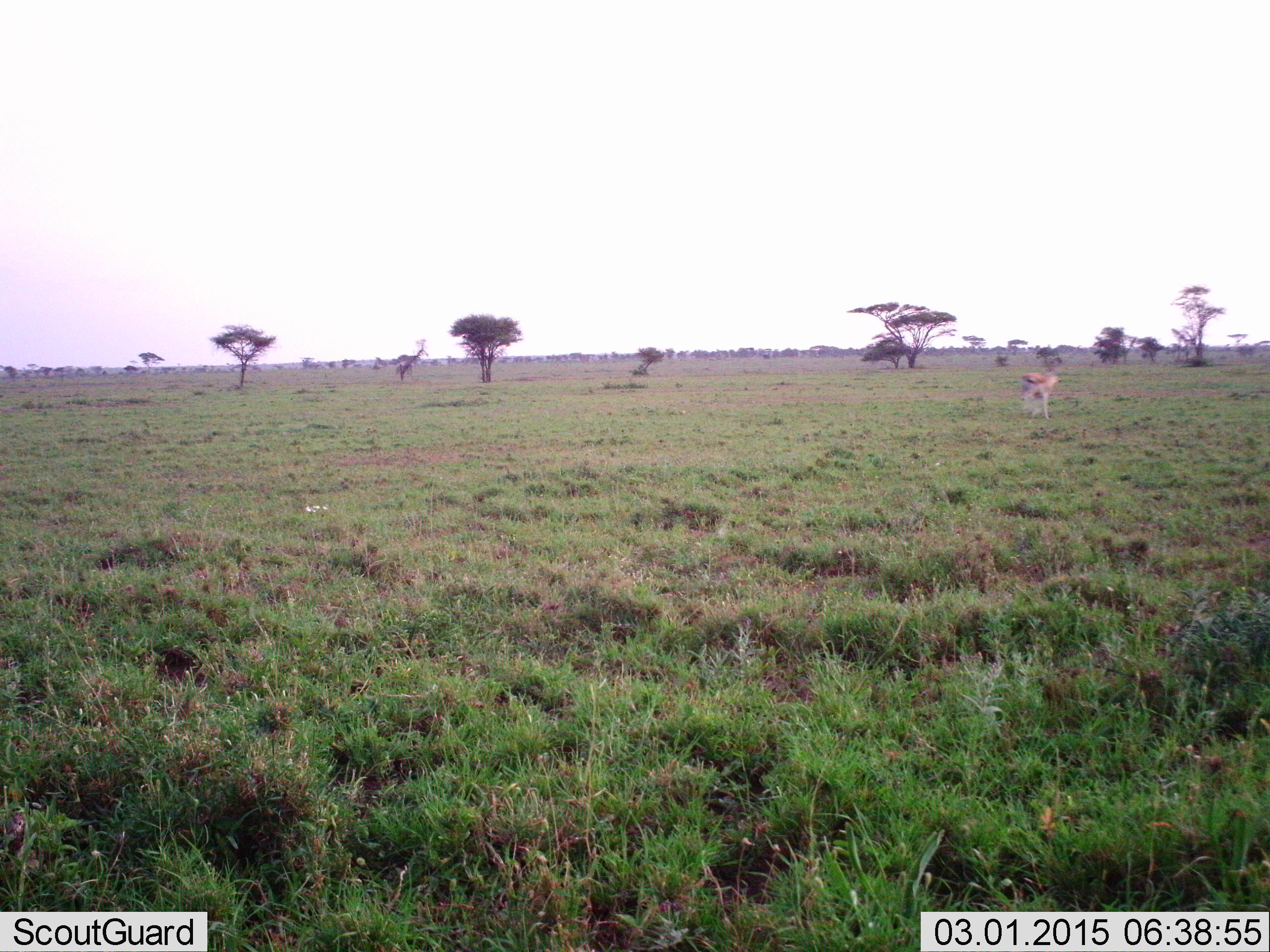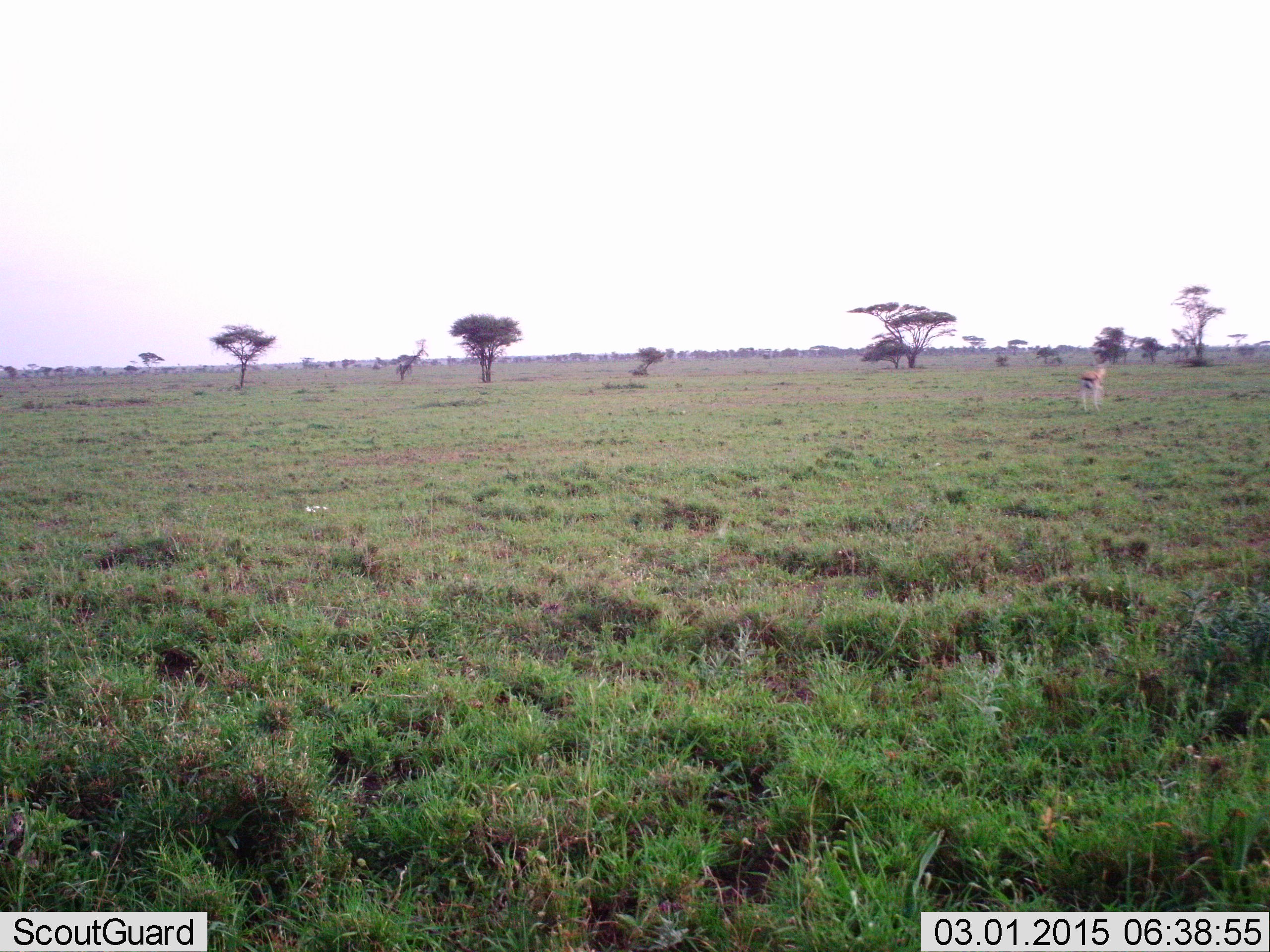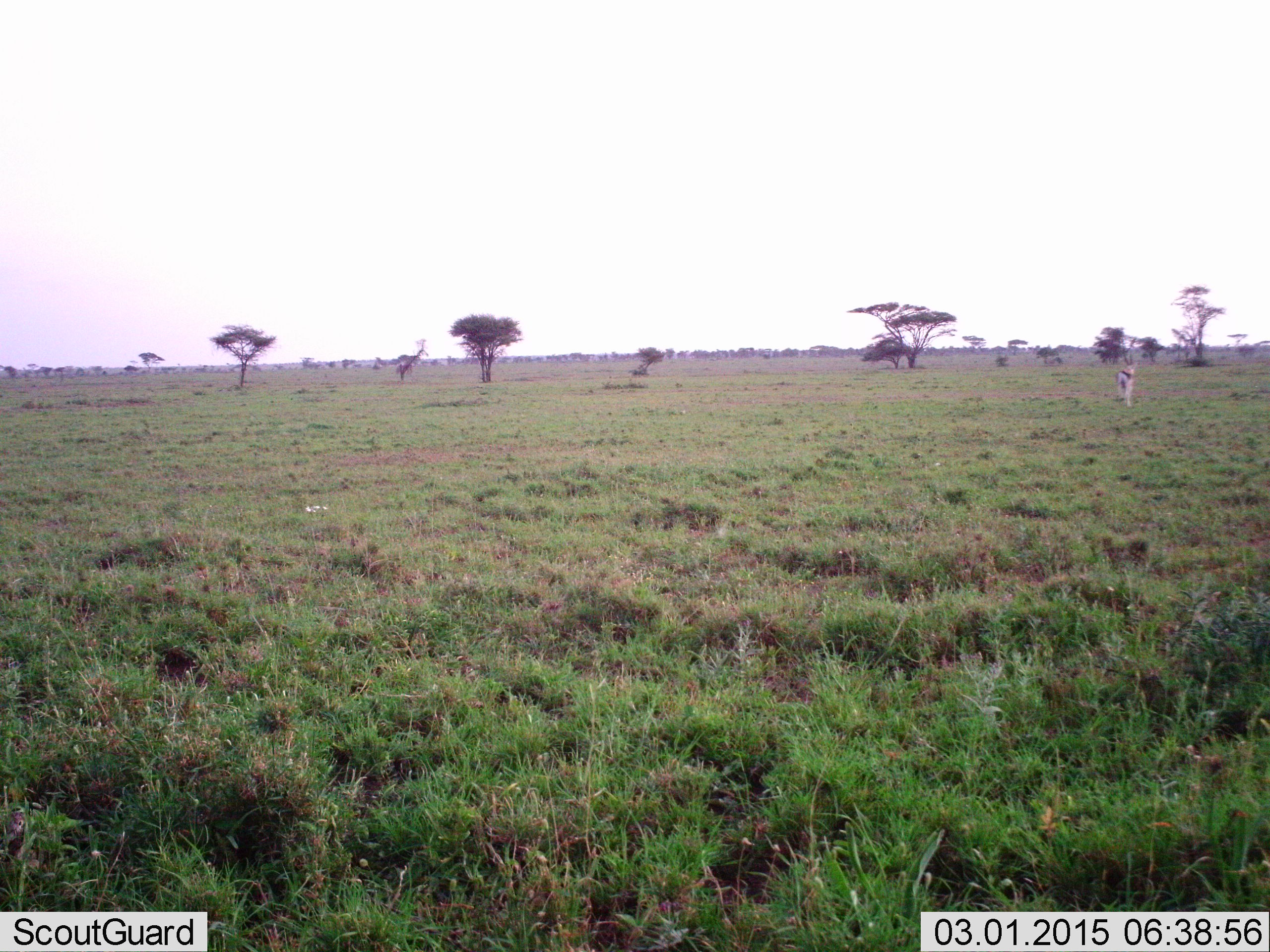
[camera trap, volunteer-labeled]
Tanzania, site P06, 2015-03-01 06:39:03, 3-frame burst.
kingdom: Animalia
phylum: Chordata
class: Mammalia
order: Artiodactyla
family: Bovidae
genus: Eudorcas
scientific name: Eudorcas thomsonii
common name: thomson's gazelle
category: gazellethomsons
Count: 1.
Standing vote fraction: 20%.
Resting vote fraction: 0%.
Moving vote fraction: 80%.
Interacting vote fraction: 0%.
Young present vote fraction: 0%.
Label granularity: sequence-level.